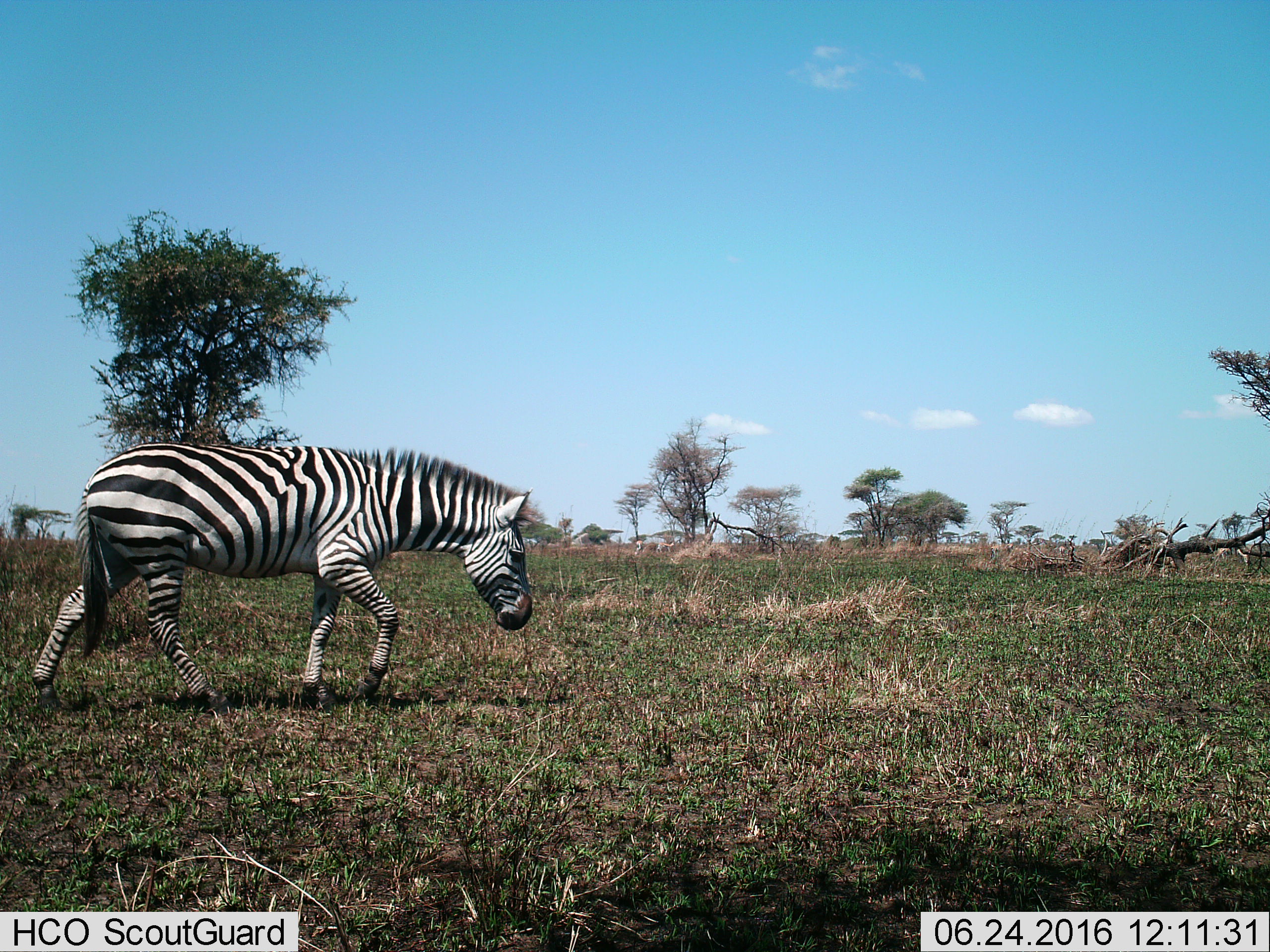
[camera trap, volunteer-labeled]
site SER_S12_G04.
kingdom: Animalia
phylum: Chordata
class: Mammalia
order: Perissodactyla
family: Equidae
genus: Equus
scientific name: Equus quagga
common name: plains zebra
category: zebraplains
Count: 1.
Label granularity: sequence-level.